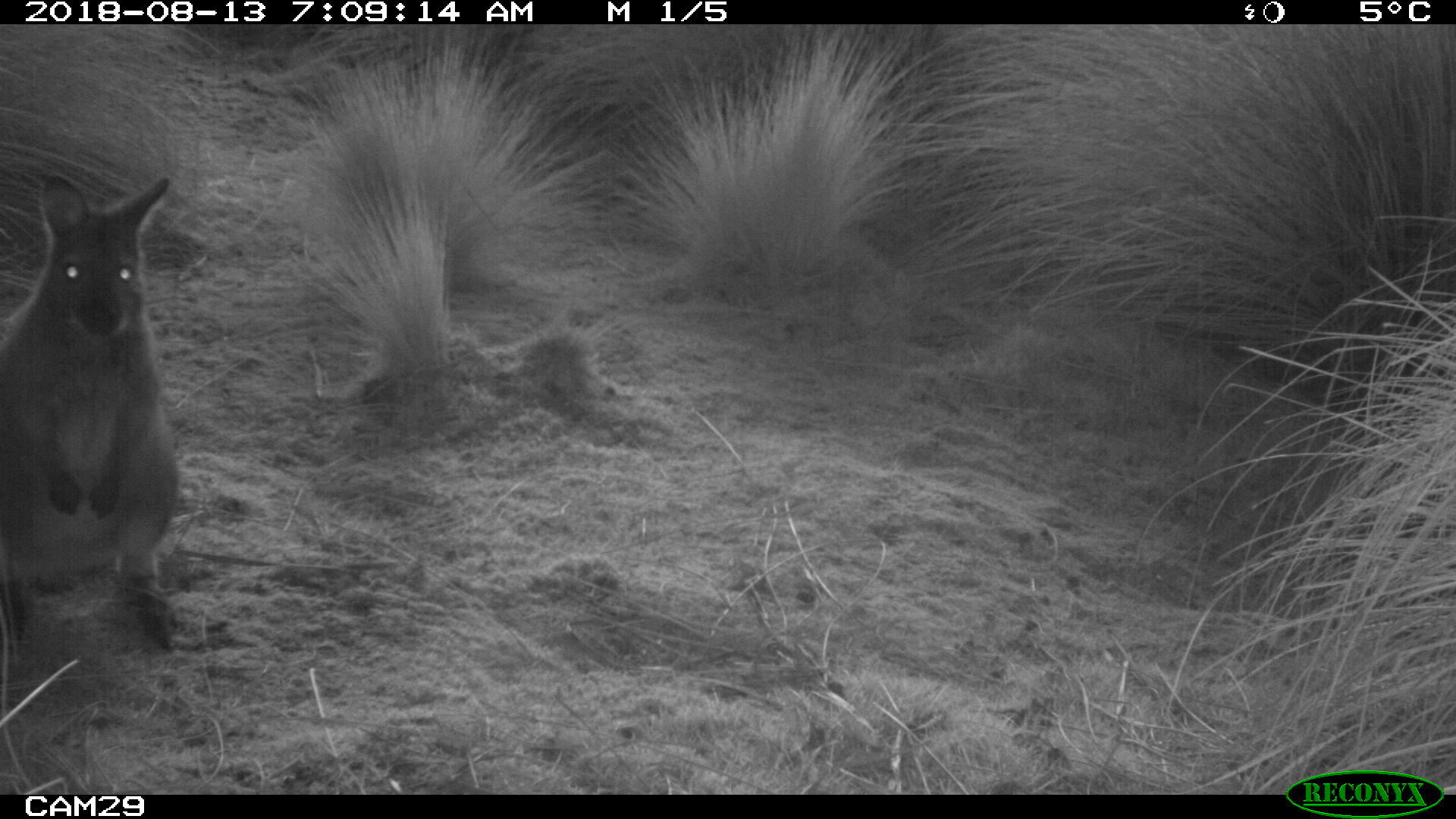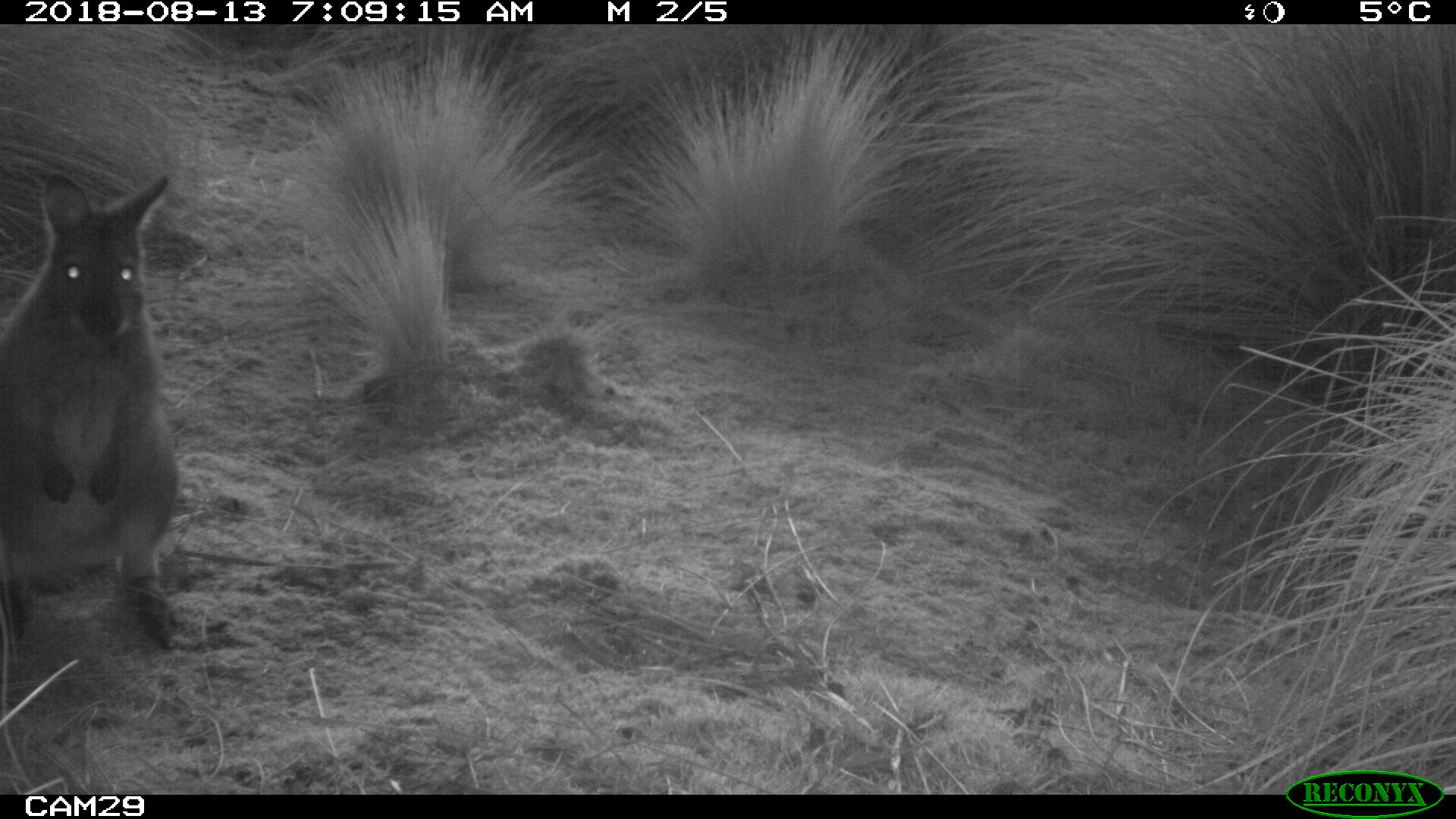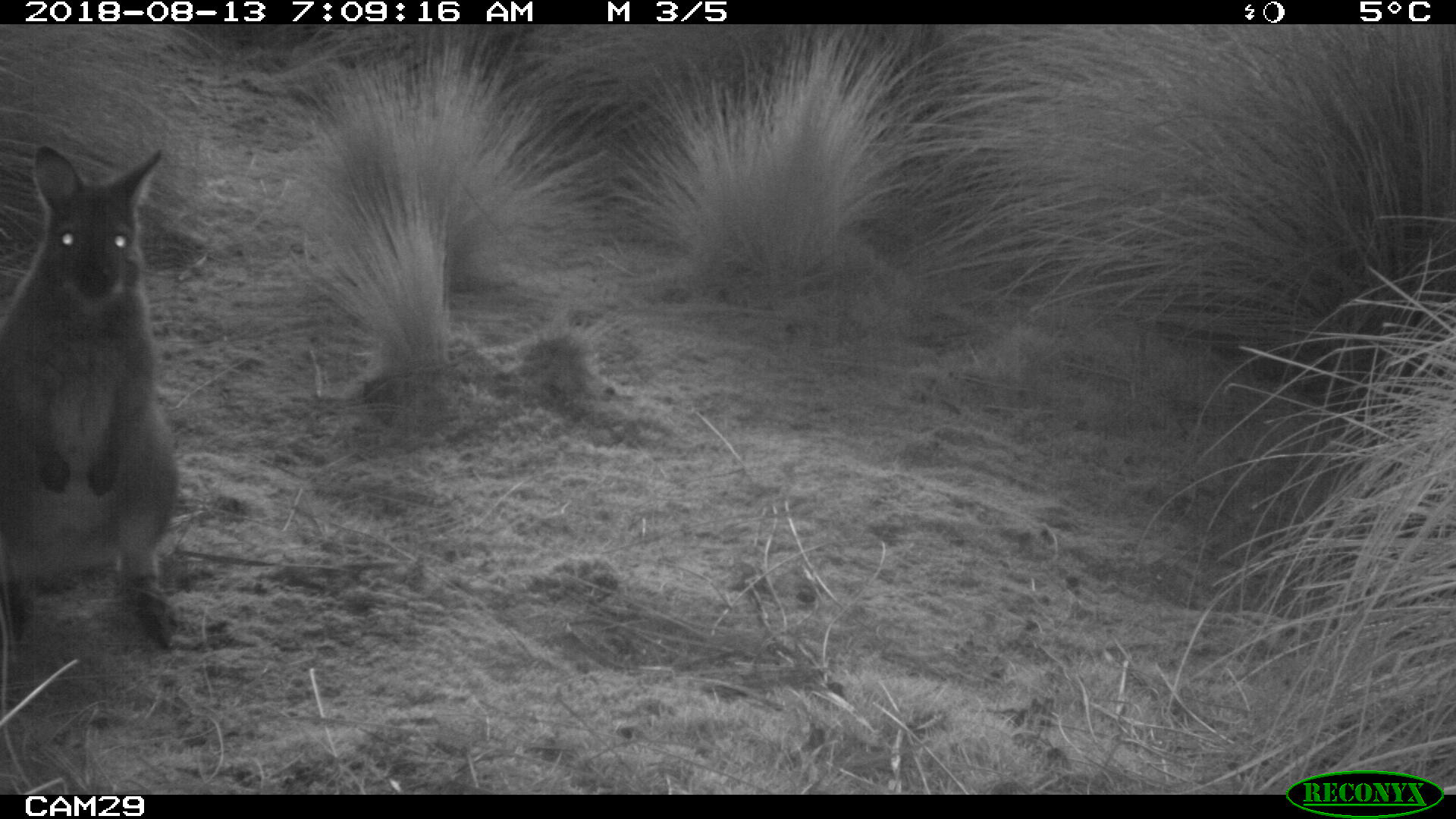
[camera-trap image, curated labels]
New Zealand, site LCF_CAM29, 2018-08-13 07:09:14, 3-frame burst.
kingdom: Animalia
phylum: Chordata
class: Mammalia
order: Diprotodontia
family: Macropodidae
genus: Notamacropus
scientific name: Notamacropus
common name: wallaby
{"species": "wallaby (Notamacropus)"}